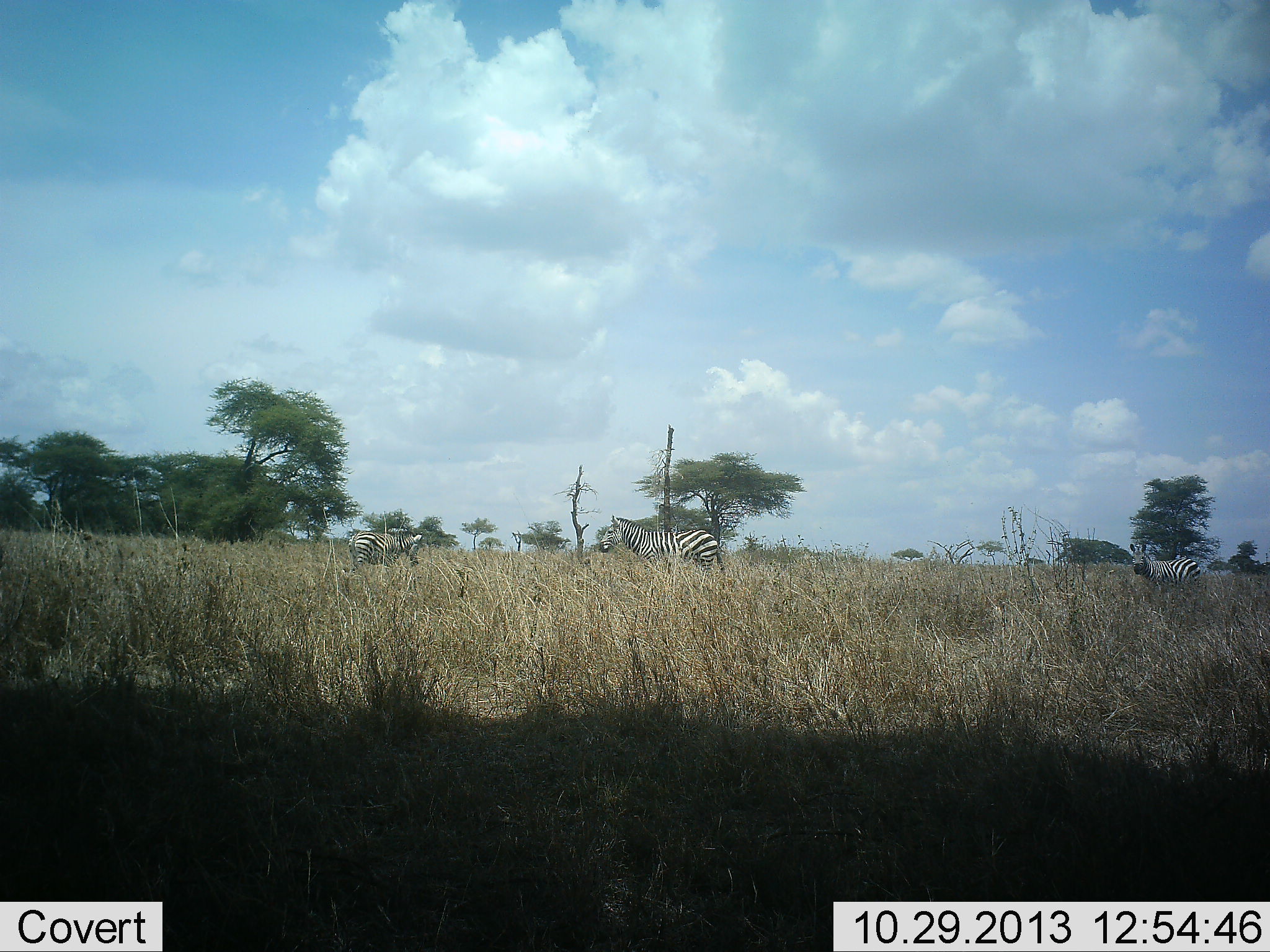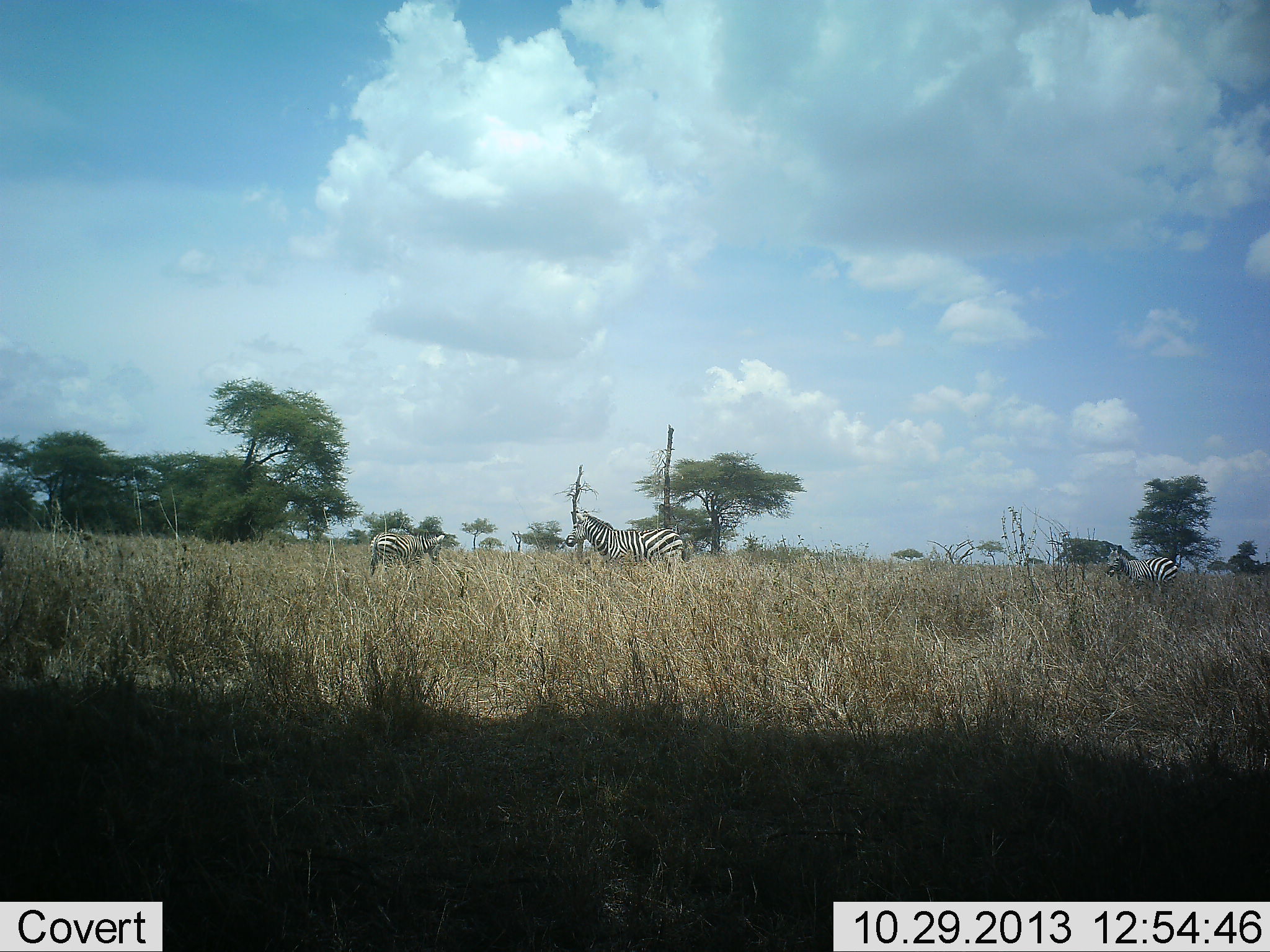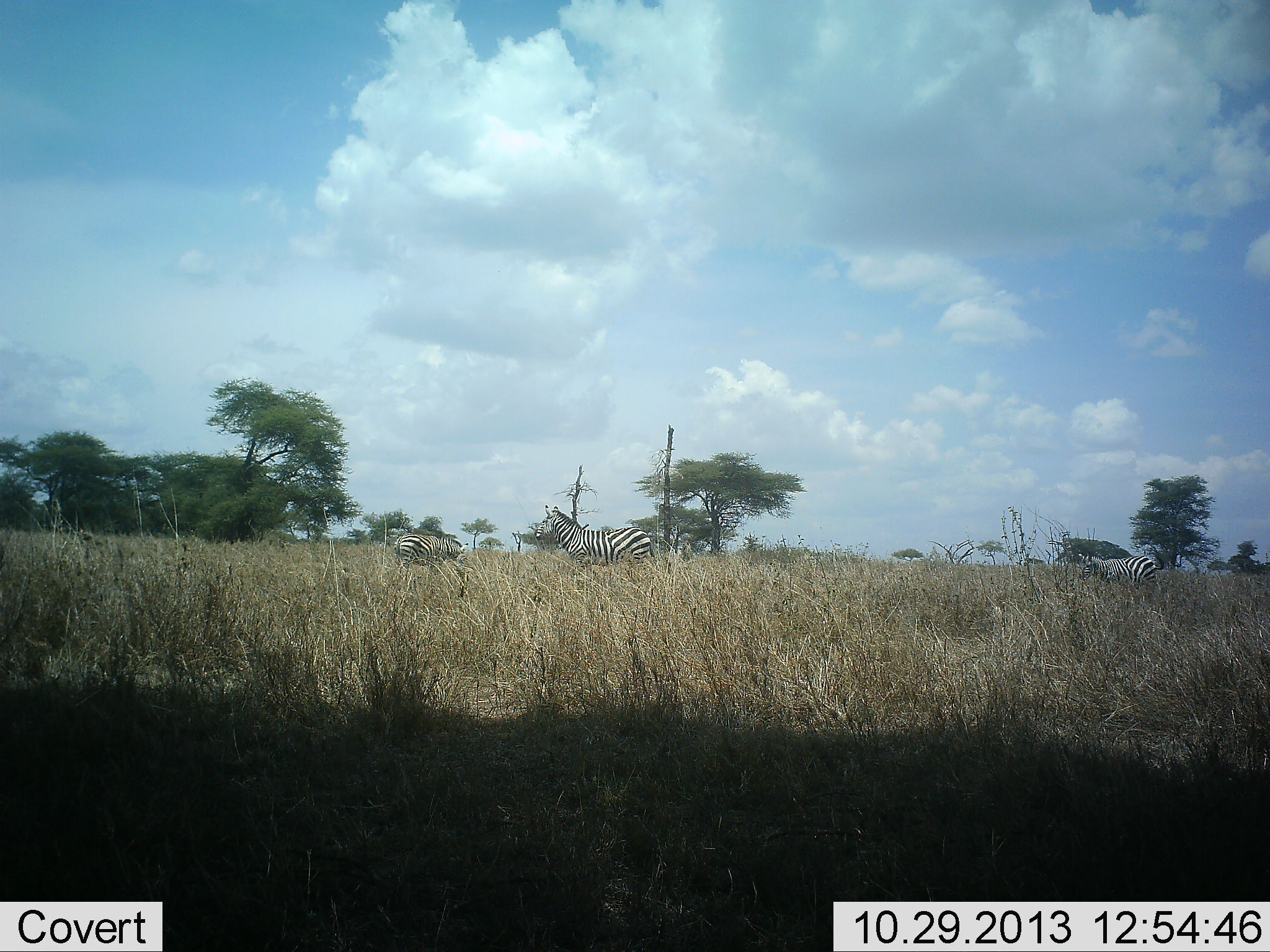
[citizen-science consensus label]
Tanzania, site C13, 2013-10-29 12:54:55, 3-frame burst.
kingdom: Animalia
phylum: Chordata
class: Mammalia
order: Perissodactyla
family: Equidae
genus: Equus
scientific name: Equus quagga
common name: plains zebra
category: zebra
Zebra (plains zebra) (Equus quagga), count 3. Behavior (volunteer vote fractions): standing 25%, resting 0%, moving 71%, interacting 0%. Young present (vote fraction): 4%. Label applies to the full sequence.